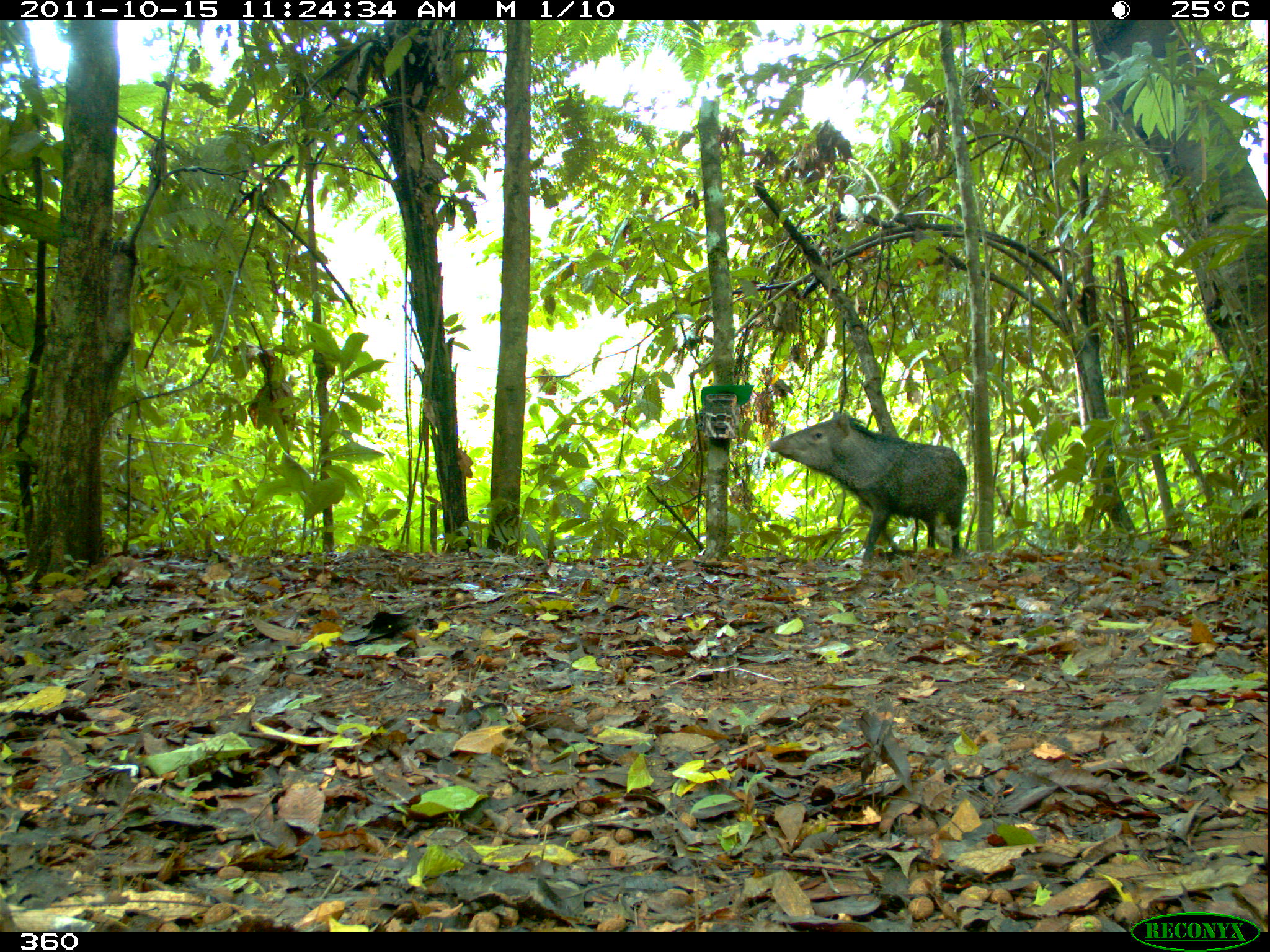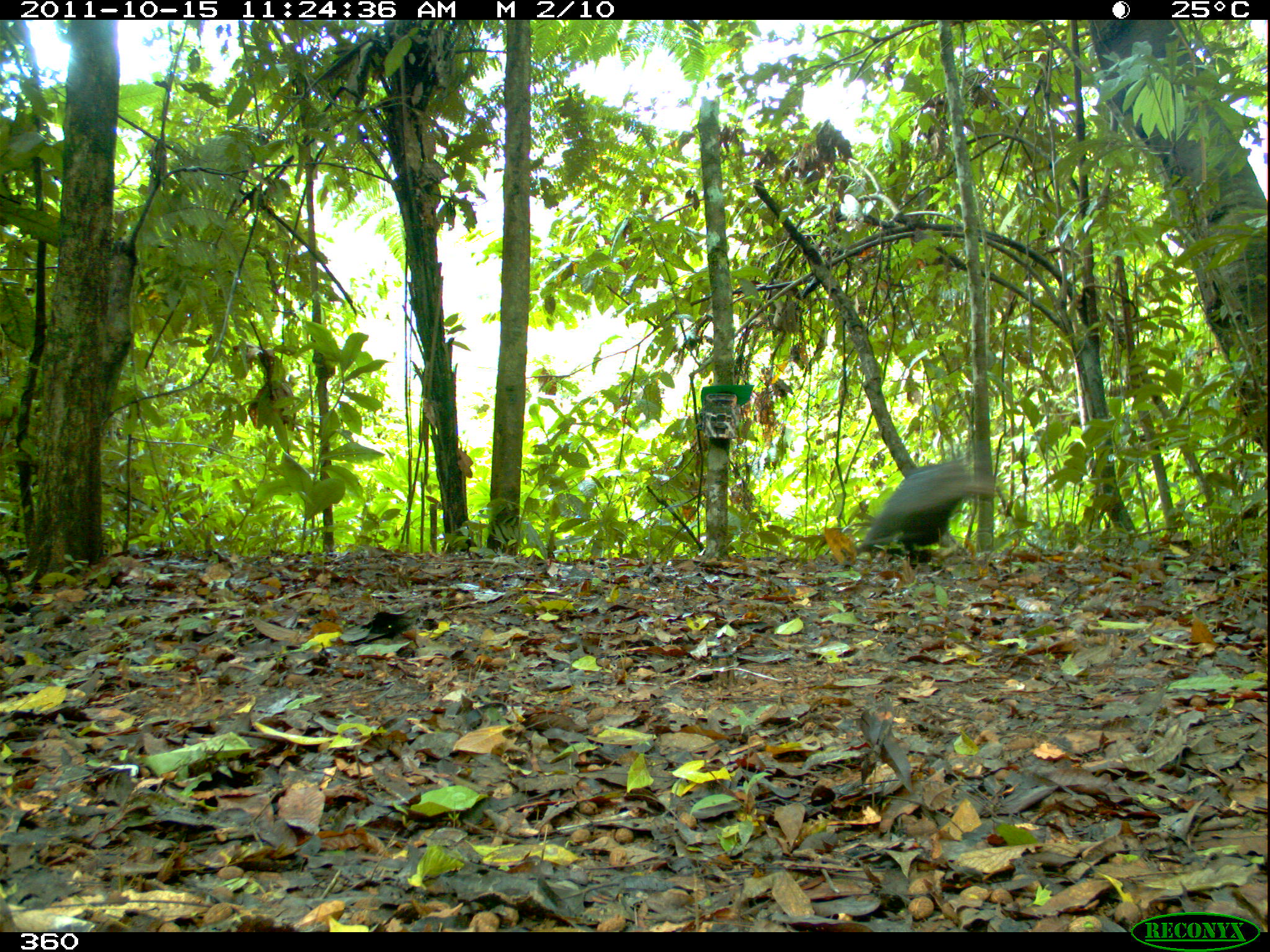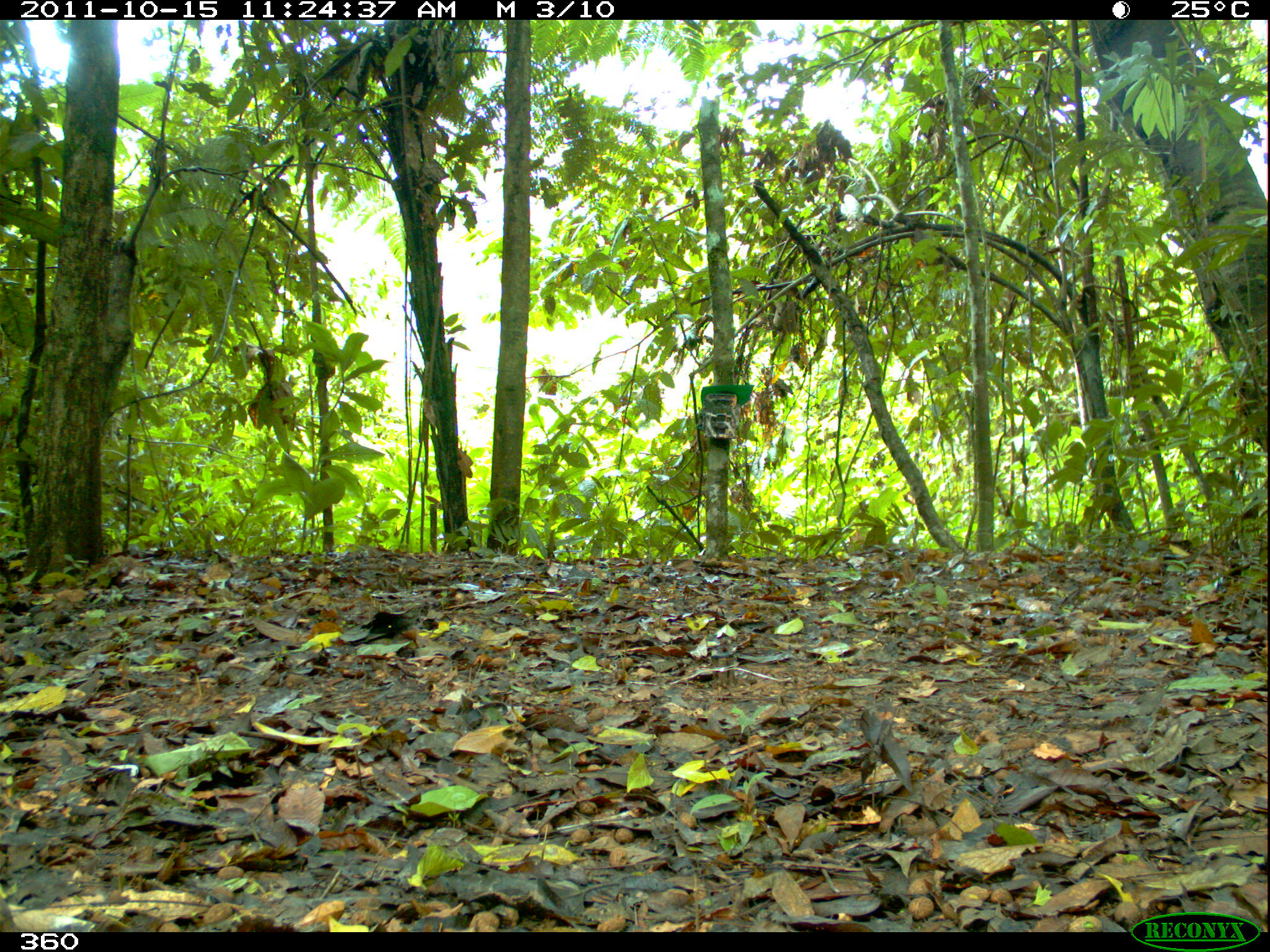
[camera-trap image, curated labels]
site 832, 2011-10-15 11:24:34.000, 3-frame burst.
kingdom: Animalia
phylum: Chordata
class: Mammalia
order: Artiodactyla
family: Tayassuidae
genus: Pecari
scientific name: Pecari tajacu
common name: collared peccary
Pecari tajacu (collared peccary).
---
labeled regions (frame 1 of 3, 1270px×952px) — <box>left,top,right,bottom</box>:
pecari tajacu: <box>765,409,969,567</box>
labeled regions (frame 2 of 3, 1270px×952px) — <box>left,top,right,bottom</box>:
pecari tajacu: <box>854,451,1000,574</box>